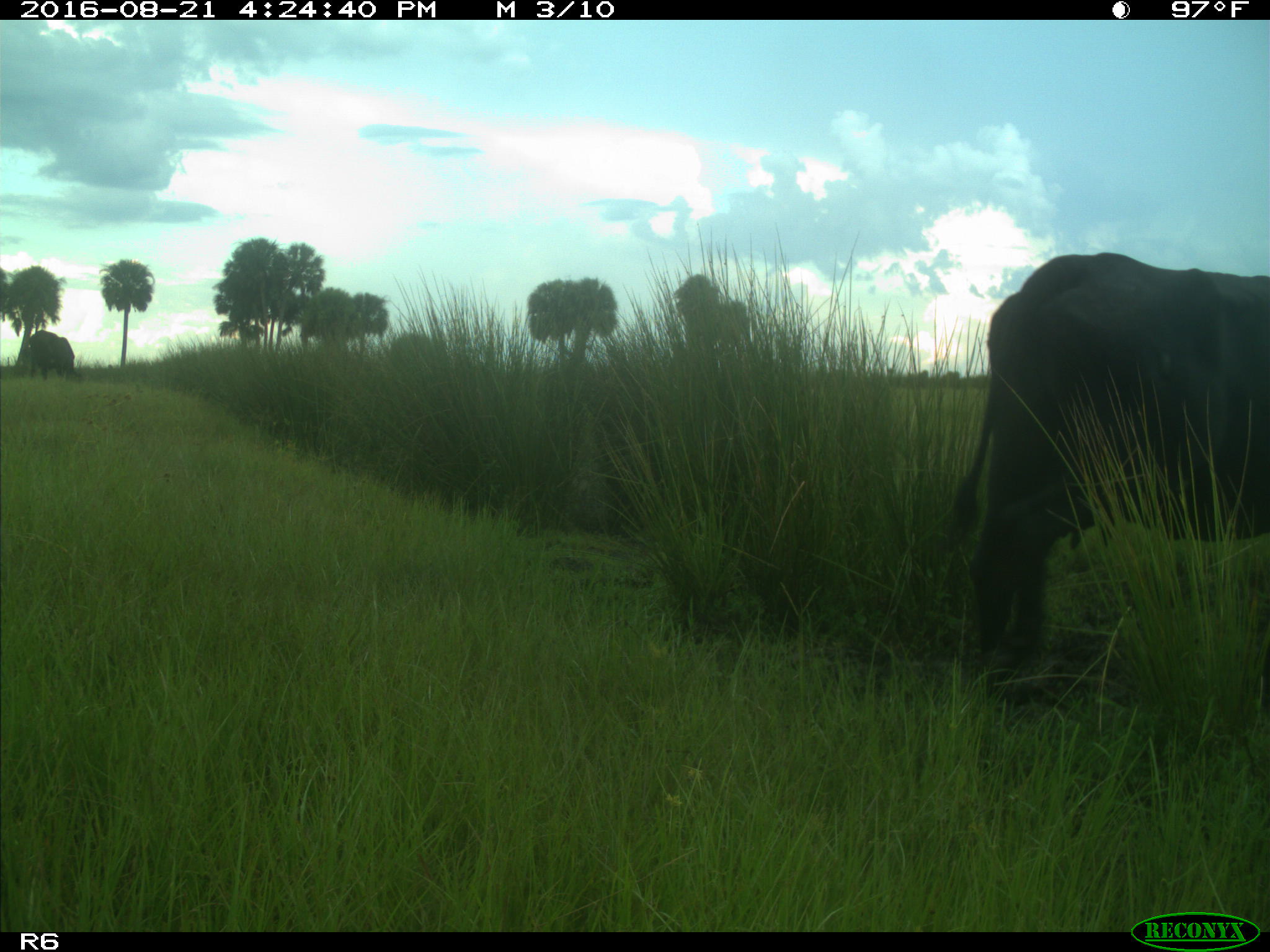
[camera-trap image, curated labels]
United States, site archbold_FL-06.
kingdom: Animalia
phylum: Chordata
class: Mammalia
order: Artiodactyla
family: Bovidae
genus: Bos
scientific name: Bos taurus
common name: domestic cow